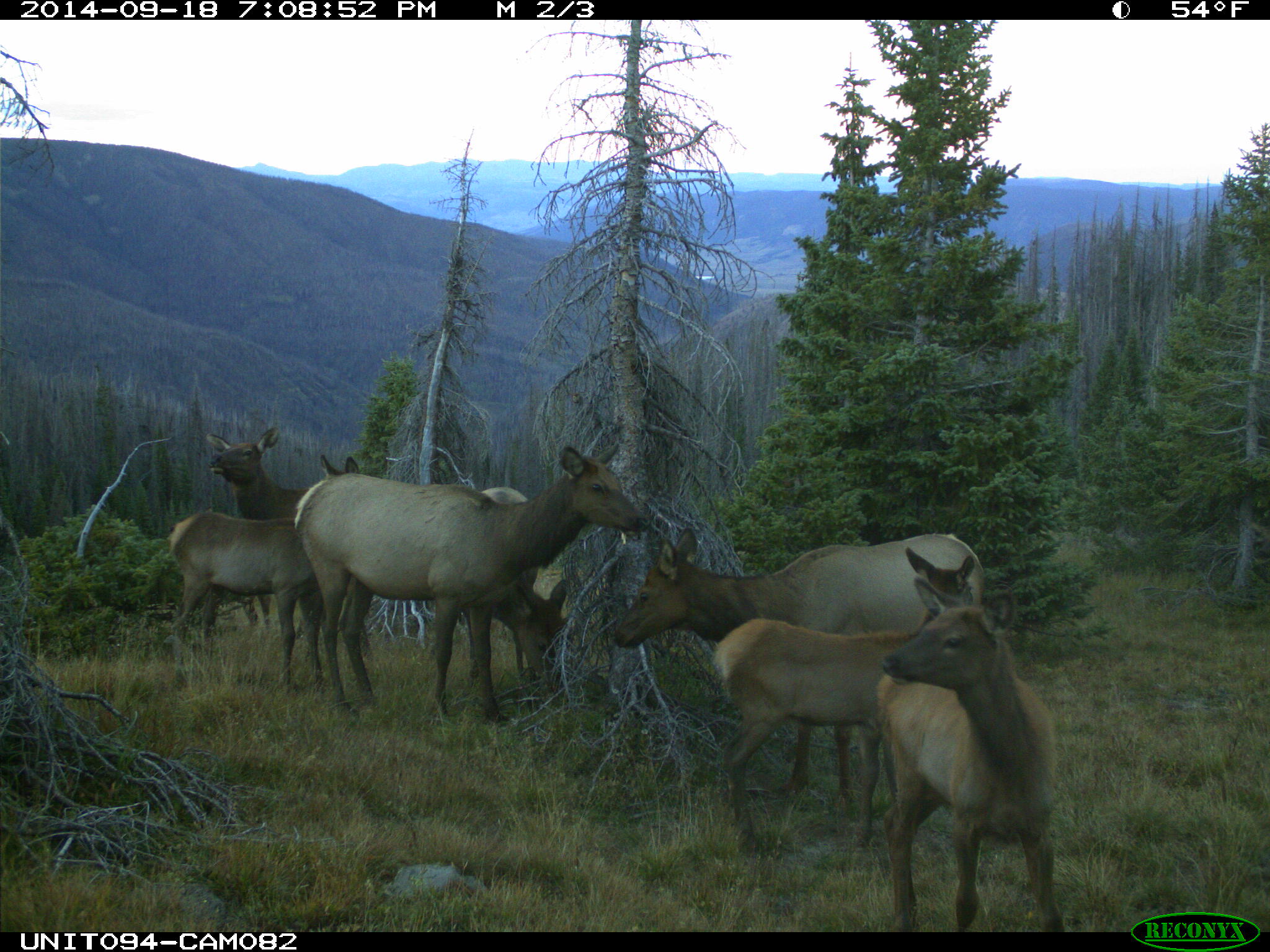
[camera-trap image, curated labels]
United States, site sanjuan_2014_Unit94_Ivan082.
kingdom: Animalia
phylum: Chordata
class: Mammalia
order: Artiodactyla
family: Cervidae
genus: Cervus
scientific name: Cervus elaphus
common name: red deer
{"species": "Cervus elaphus (red deer)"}